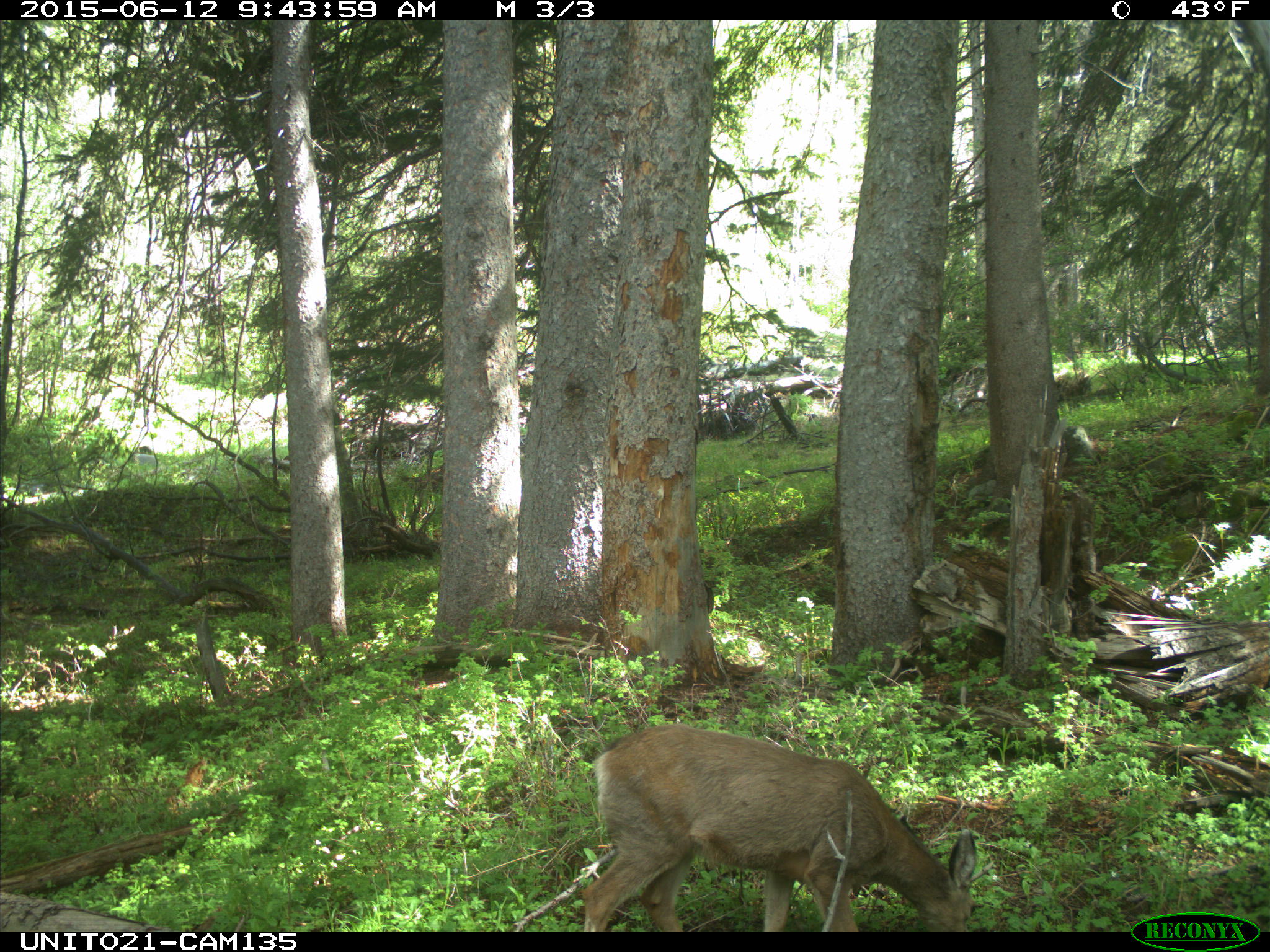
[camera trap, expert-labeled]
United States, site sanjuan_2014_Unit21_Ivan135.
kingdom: Animalia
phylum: Chordata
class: Mammalia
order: Artiodactyla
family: Cervidae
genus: Odocoileus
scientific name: Odocoileus hemionus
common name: mule deer